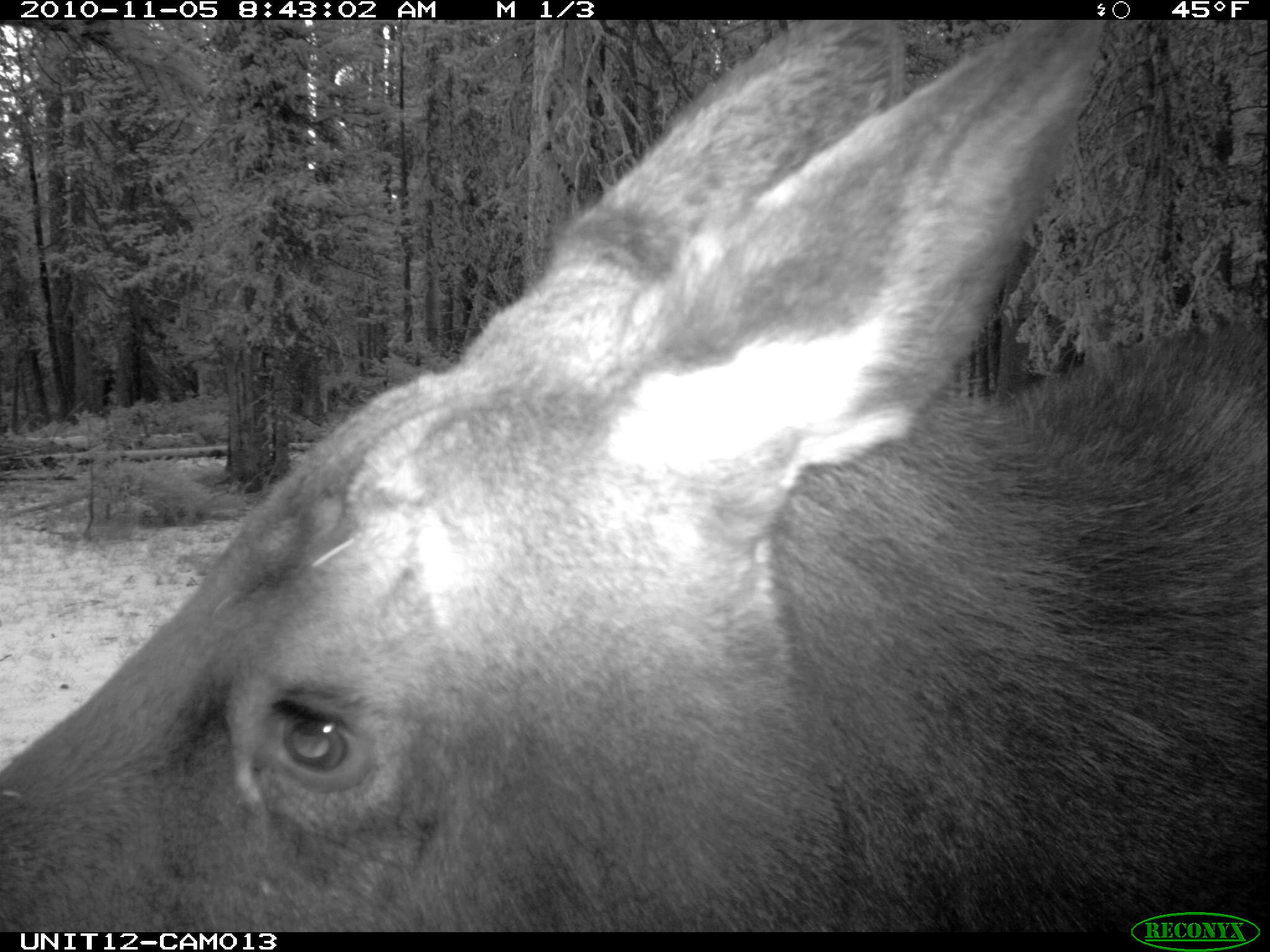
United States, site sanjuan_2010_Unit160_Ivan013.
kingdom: Animalia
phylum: Chordata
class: Mammalia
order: Artiodactyla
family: Cervidae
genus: Alces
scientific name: Alces alces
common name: moose